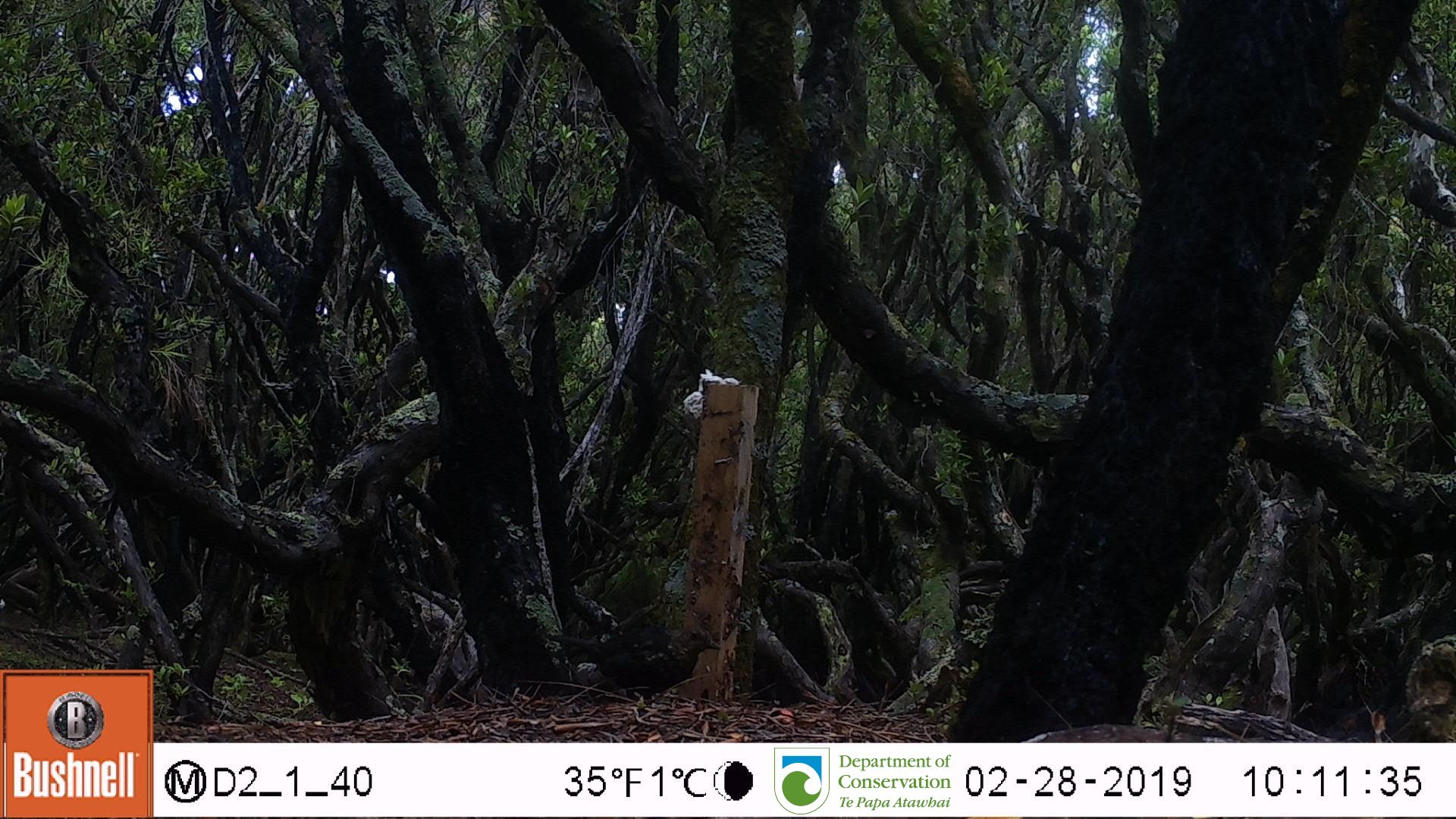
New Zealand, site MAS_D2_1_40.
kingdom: Animalia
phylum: Chordata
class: Aves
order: Passeriformes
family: Turdidae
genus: Turdus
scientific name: Turdus merula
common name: eurasian blackbird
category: blackbird